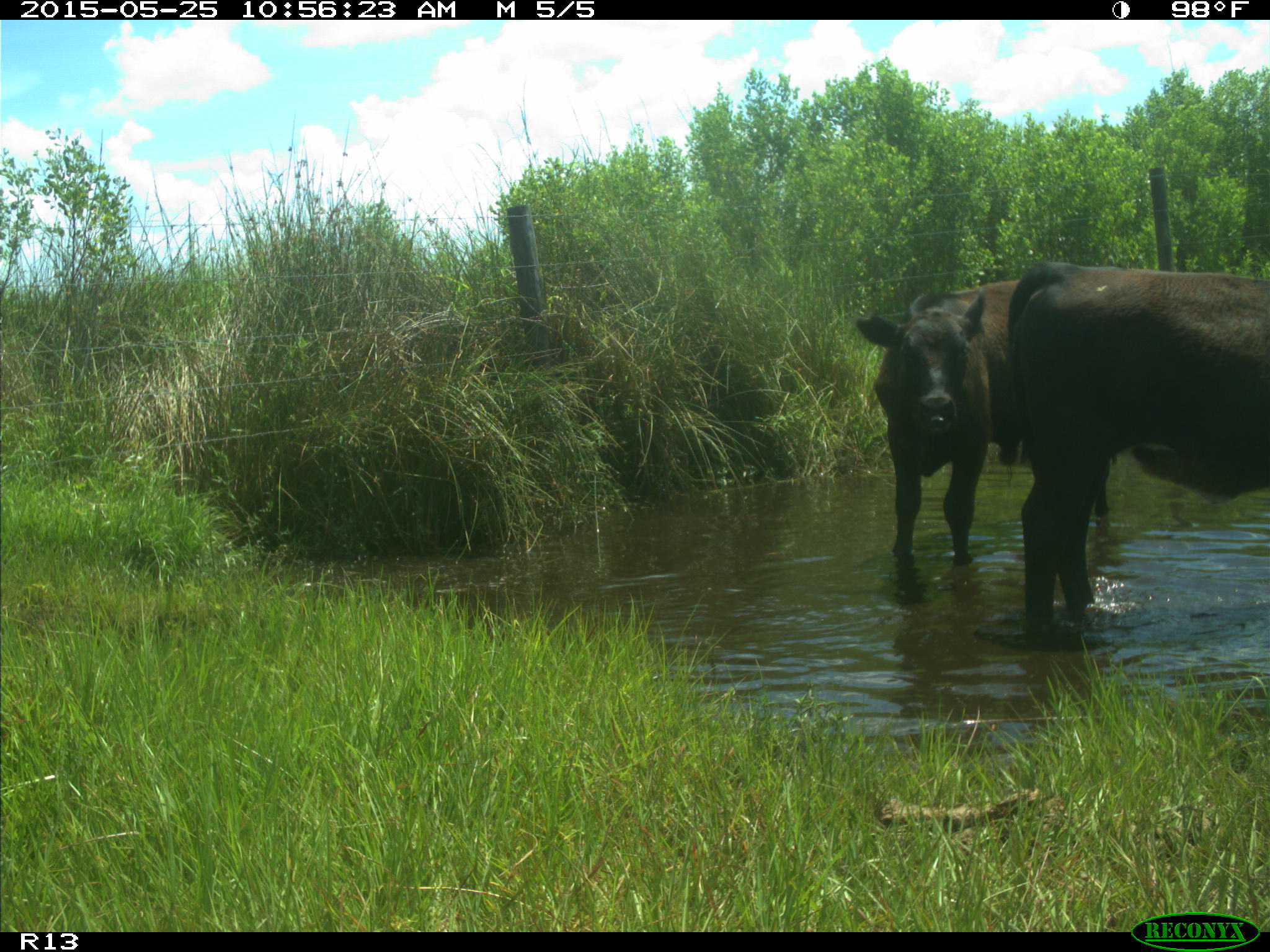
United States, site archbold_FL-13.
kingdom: Animalia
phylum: Chordata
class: Mammalia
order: Artiodactyla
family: Bovidae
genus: Bos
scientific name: Bos taurus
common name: domestic cow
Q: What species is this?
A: Bos taurus (domestic cow).